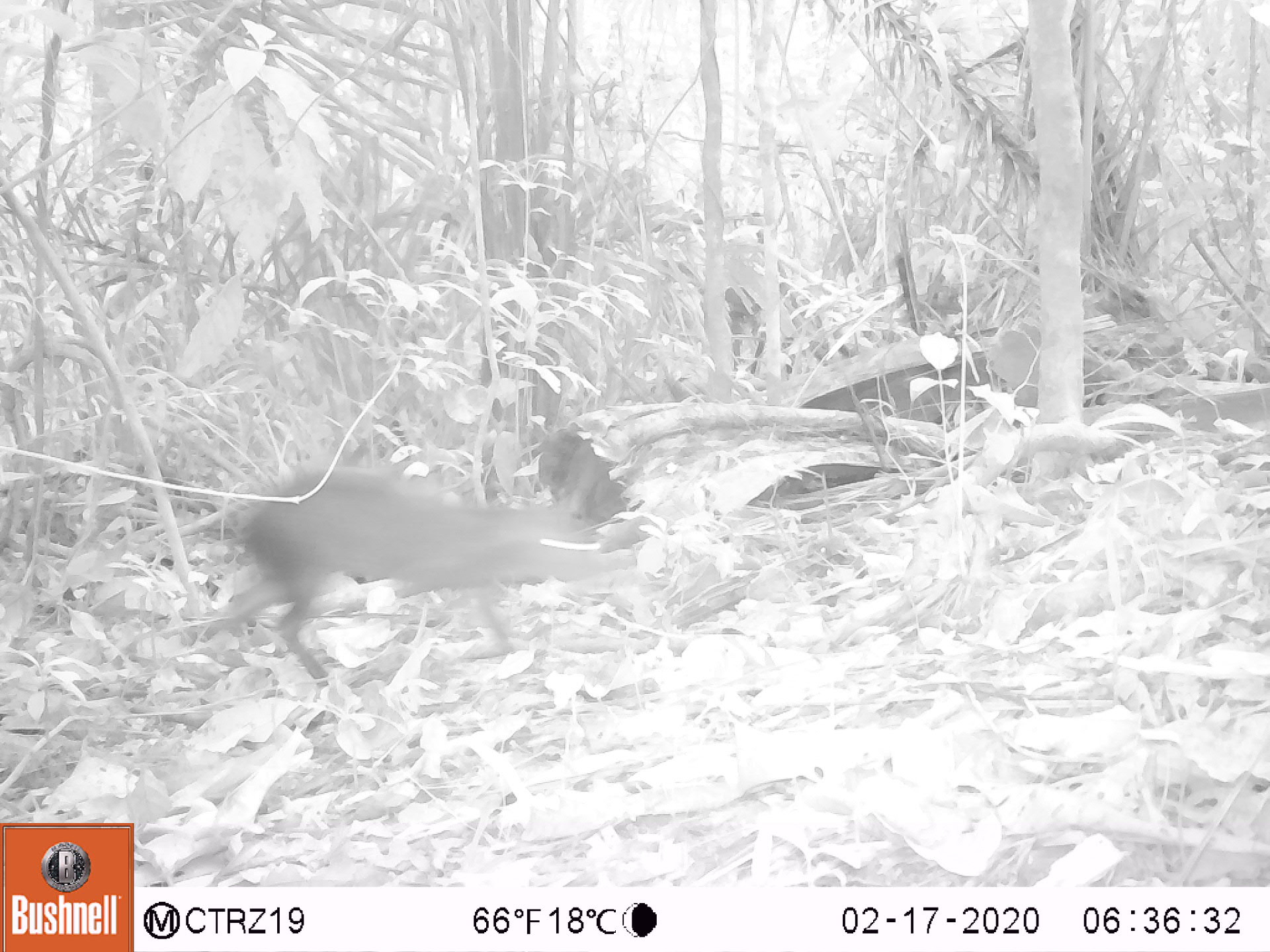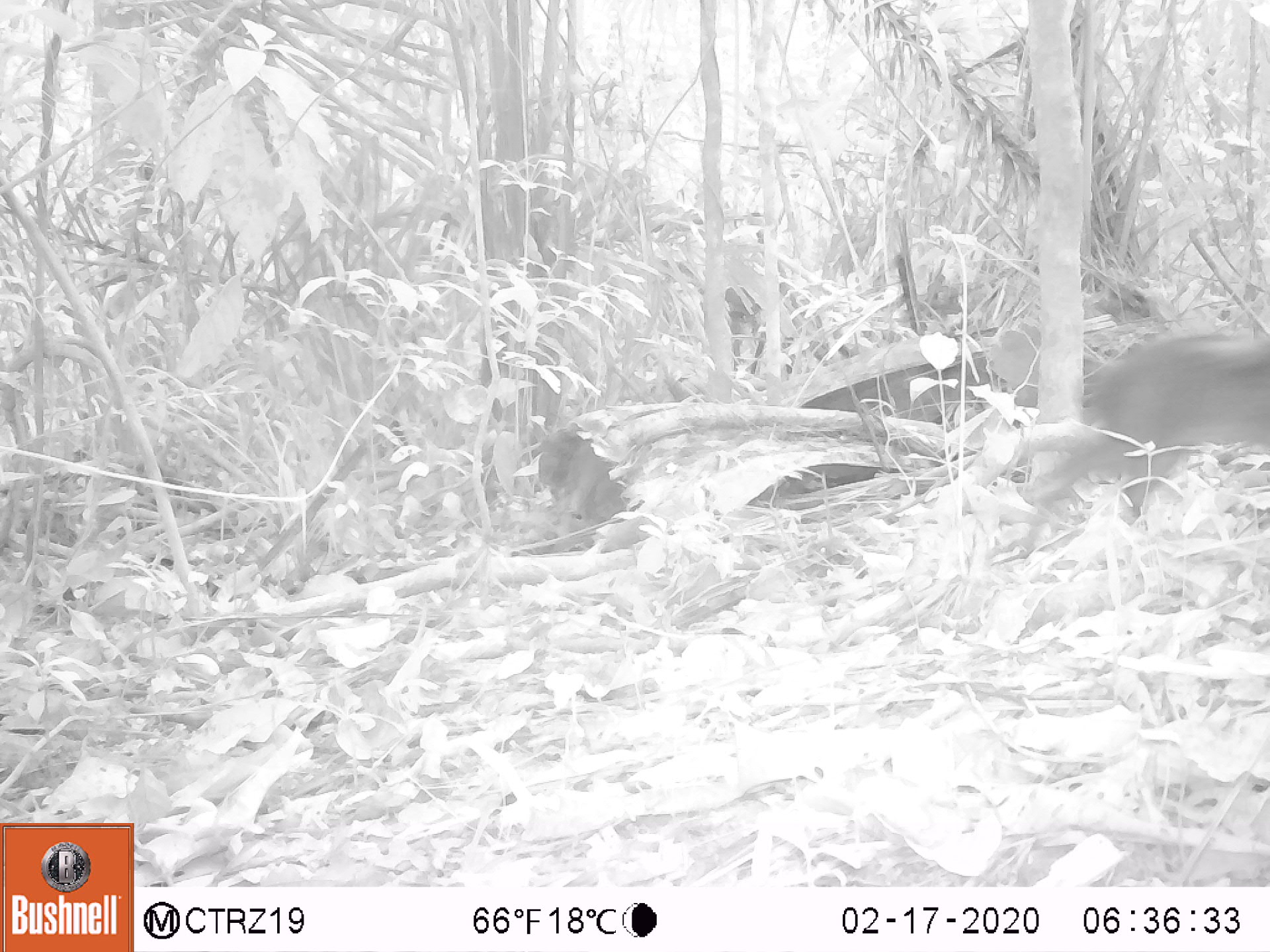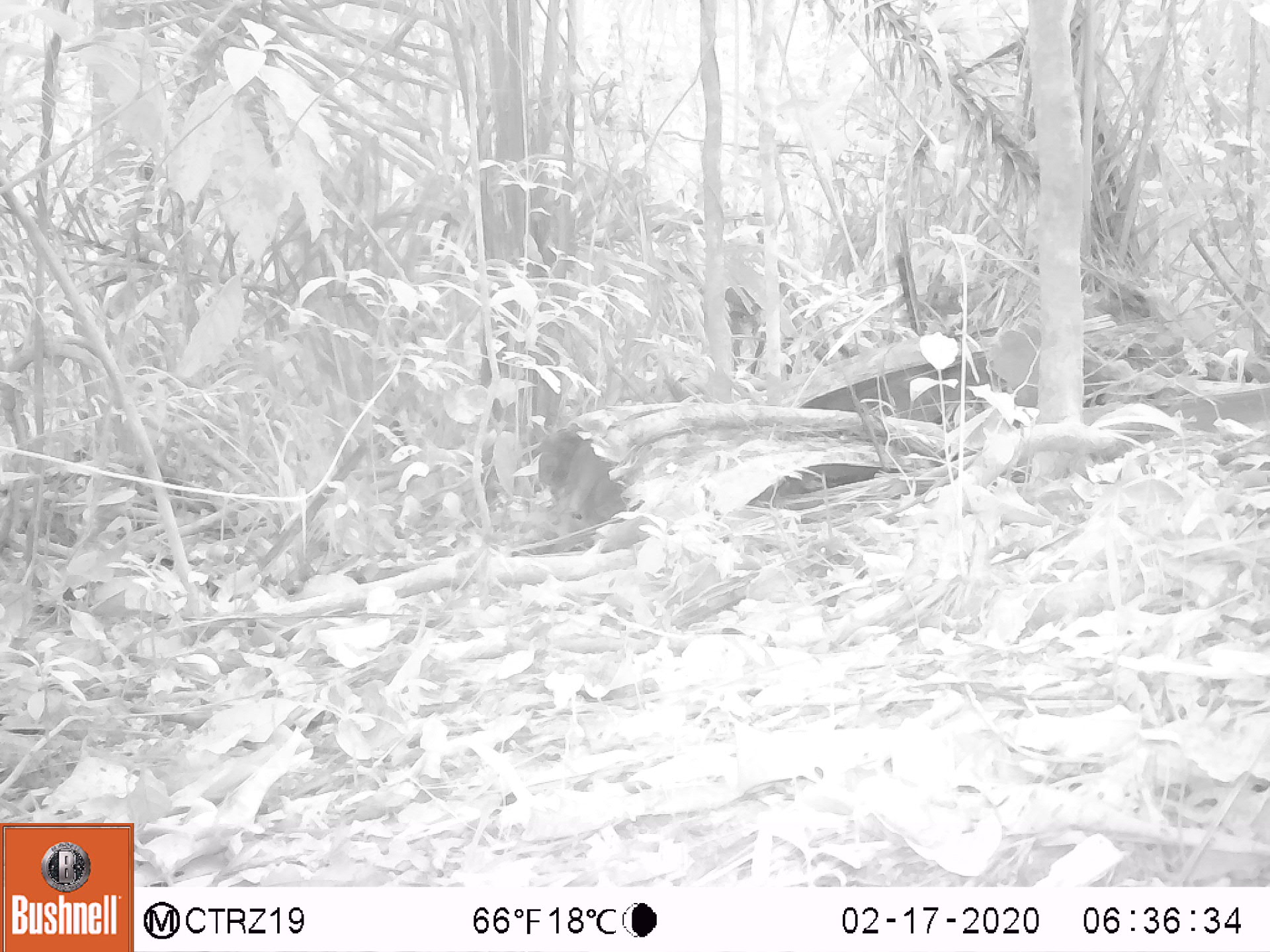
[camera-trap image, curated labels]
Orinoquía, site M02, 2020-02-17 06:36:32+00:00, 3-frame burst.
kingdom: Animalia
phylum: Chordata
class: Mammalia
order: Rodentia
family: Dasyproctidae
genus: Dasyprocta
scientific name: Dasyprocta fuliginosa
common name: black agouti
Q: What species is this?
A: Black agouti (Dasyprocta fuliginosa).